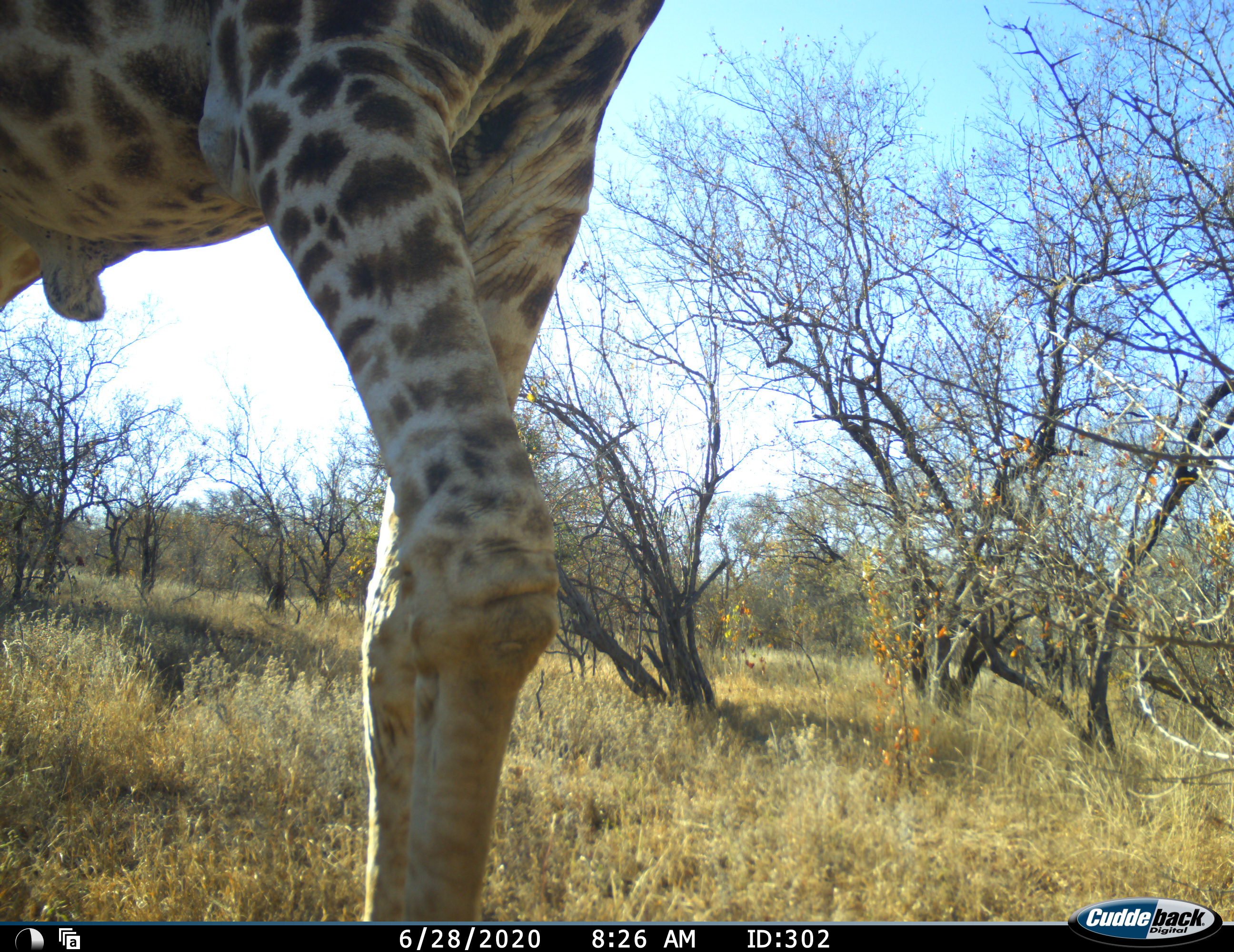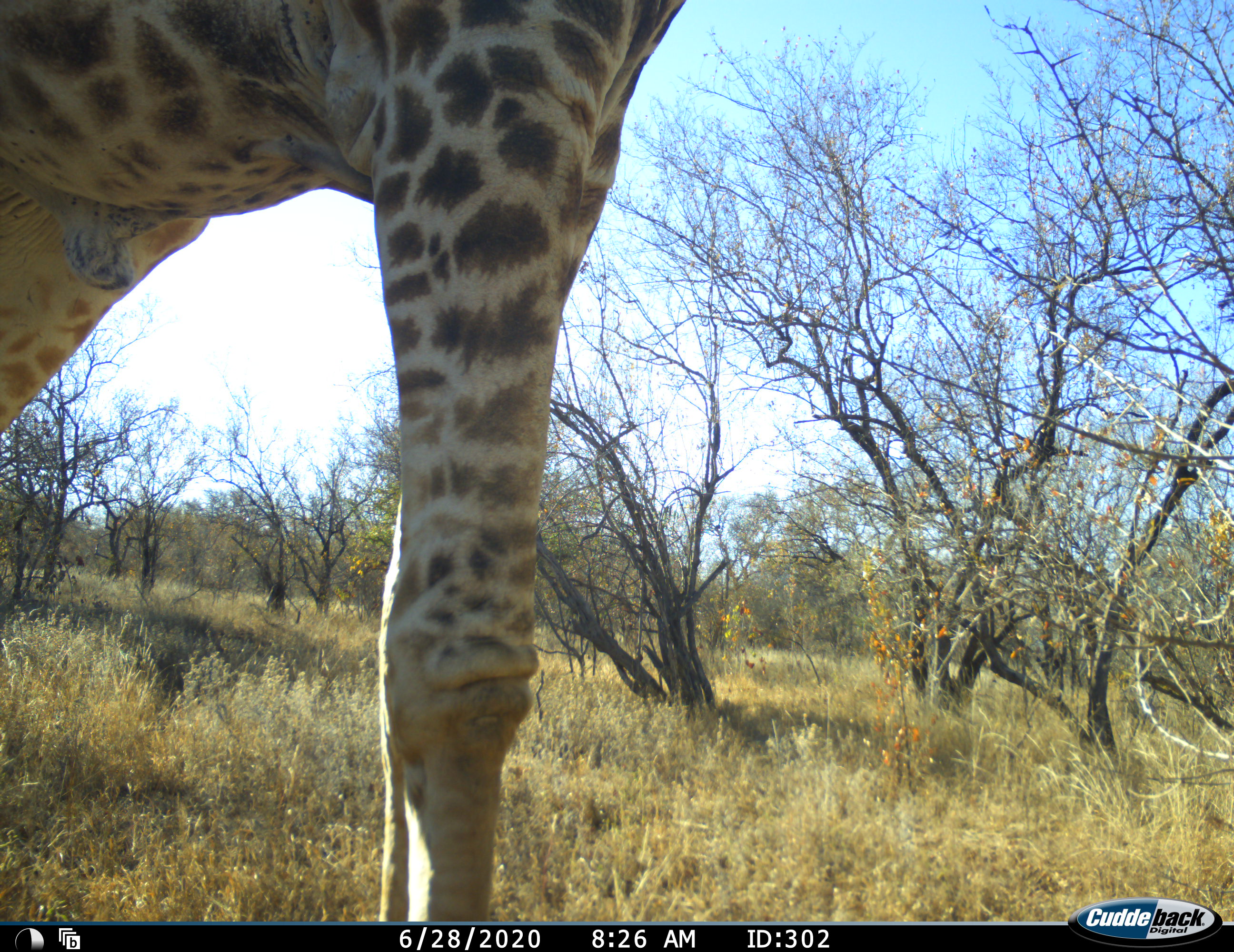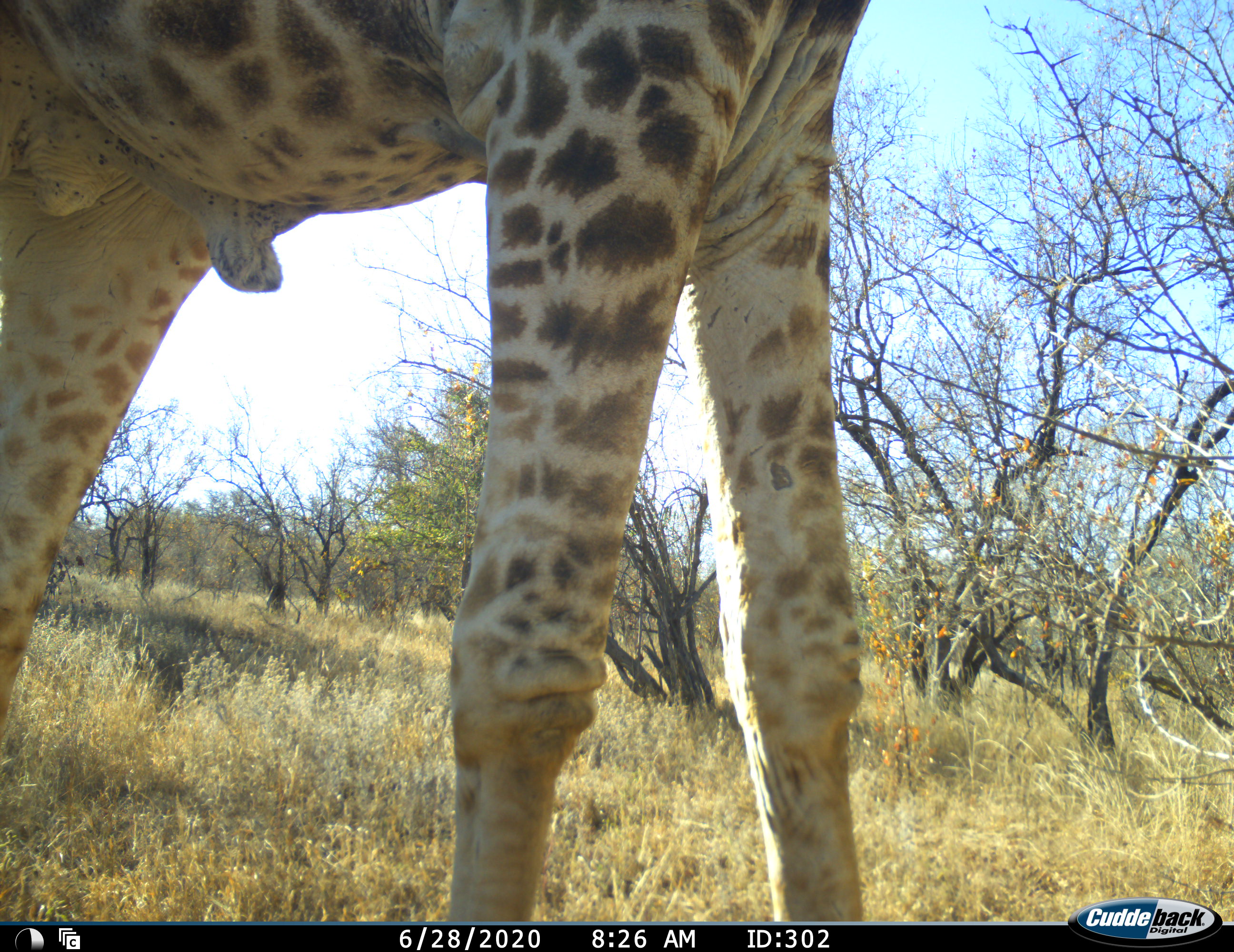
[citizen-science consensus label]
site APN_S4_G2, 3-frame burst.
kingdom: Animalia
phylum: Chordata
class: Mammalia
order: Artiodactyla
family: Giraffidae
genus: Giraffa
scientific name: Giraffa camelopardalis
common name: giraffe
Giraffe (Giraffa camelopardalis), count 1. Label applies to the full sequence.